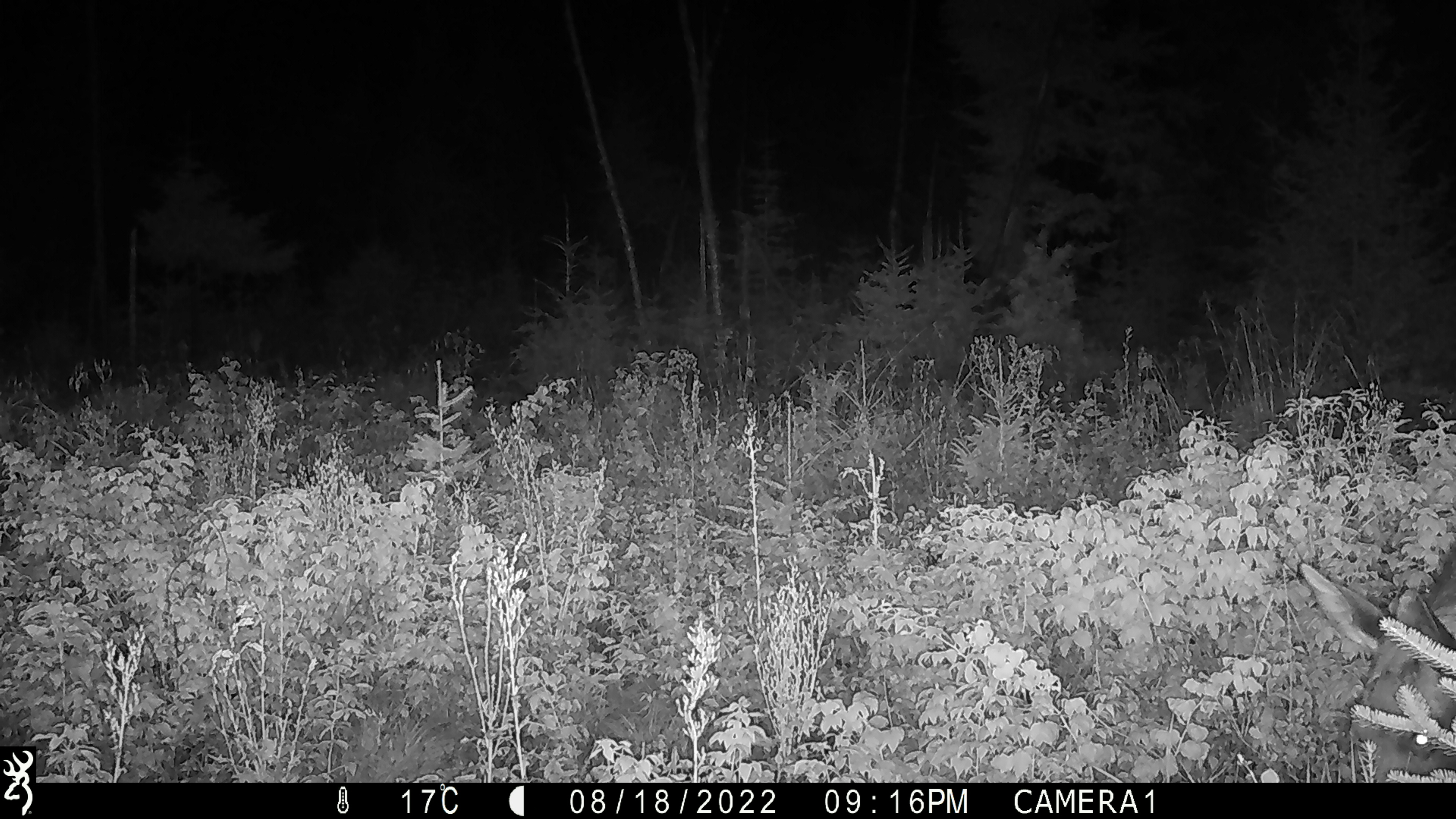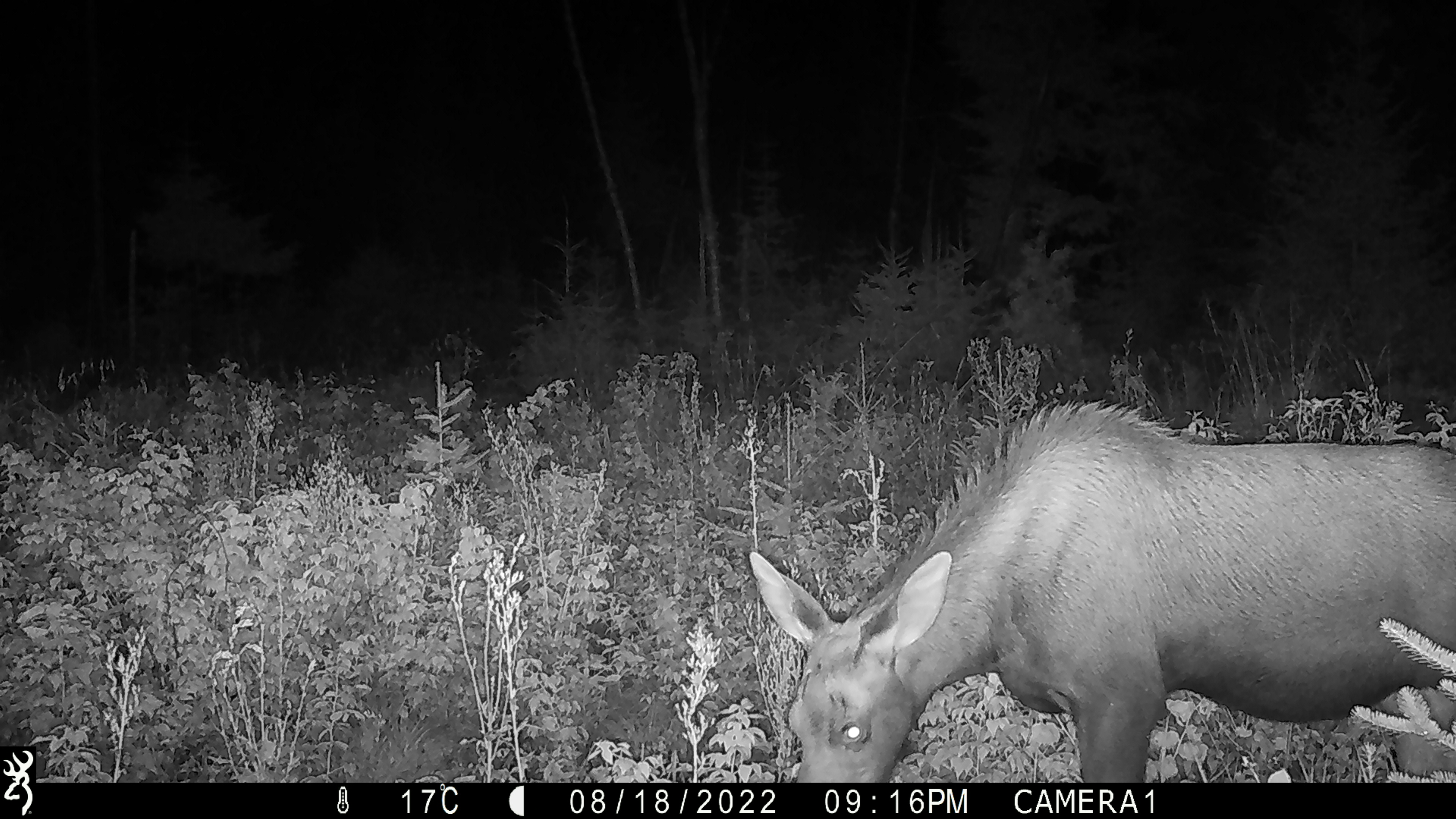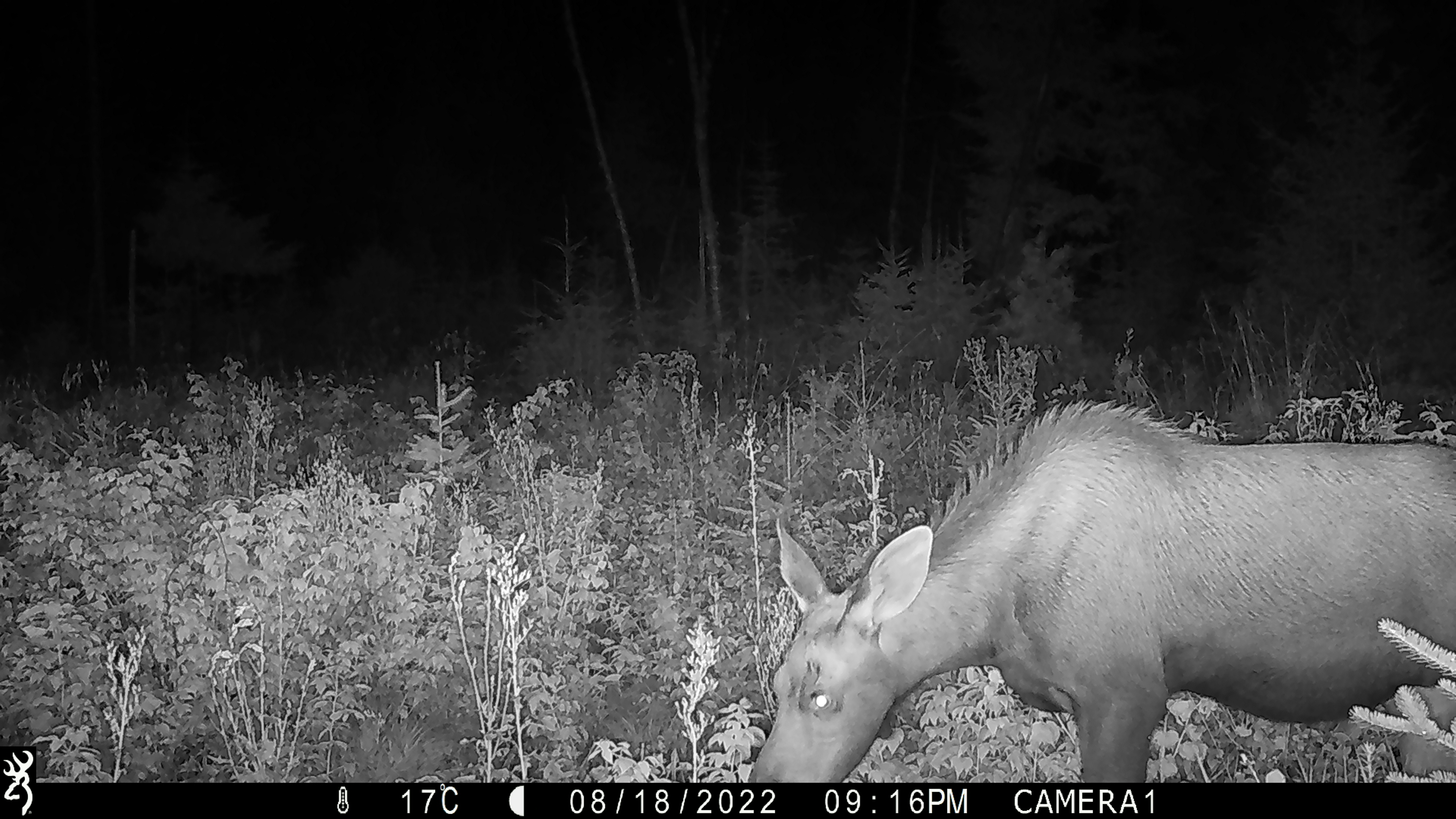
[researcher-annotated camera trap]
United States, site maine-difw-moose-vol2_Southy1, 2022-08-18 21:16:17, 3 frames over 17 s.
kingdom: Animalia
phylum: Chordata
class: Mammalia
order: Artiodactyla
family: Cervidae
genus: Alces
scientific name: Alces alces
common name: moose